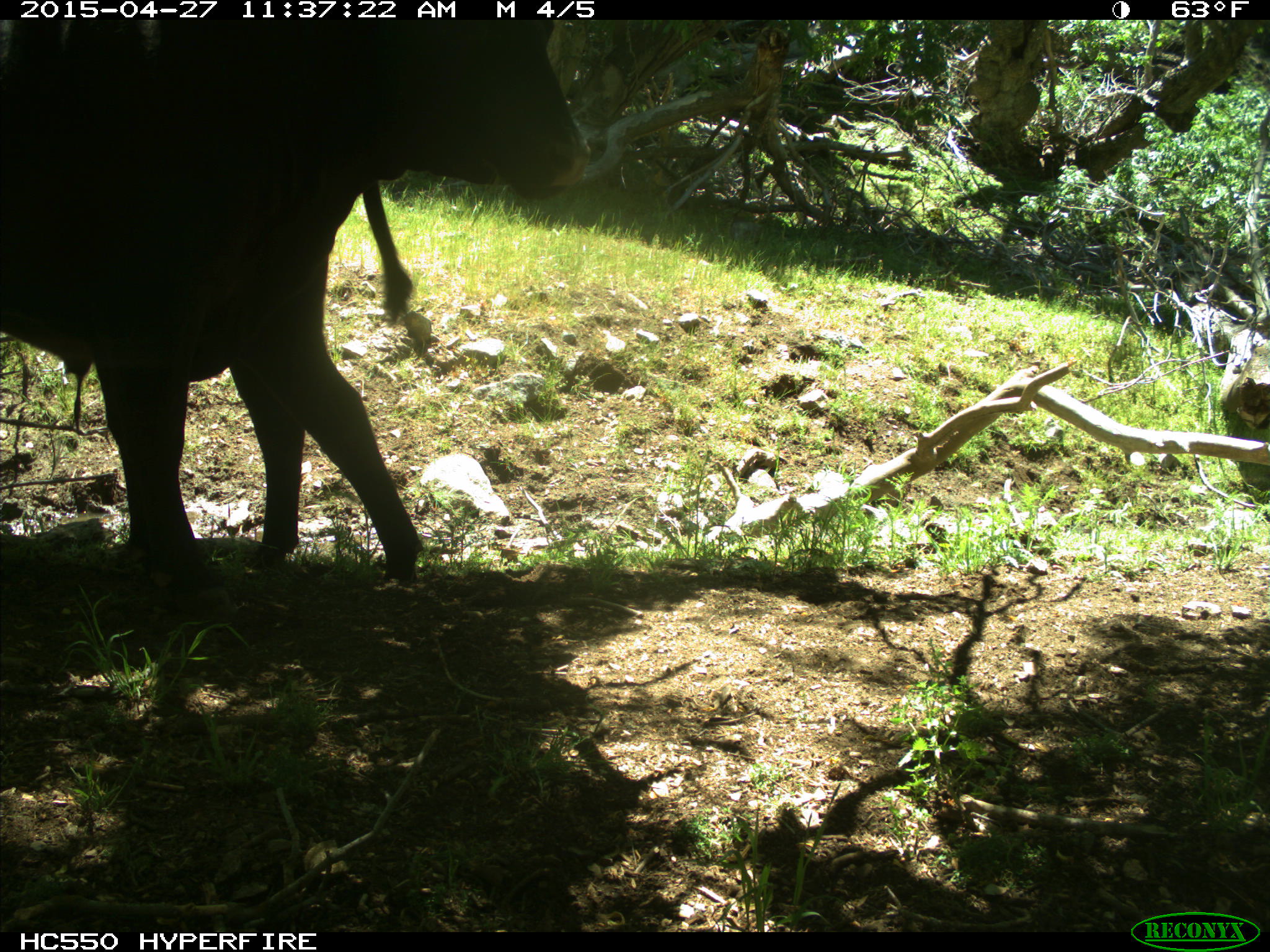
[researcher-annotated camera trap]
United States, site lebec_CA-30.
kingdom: Animalia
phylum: Chordata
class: Mammalia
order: Artiodactyla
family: Bovidae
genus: Bos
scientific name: Bos taurus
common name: domestic cow